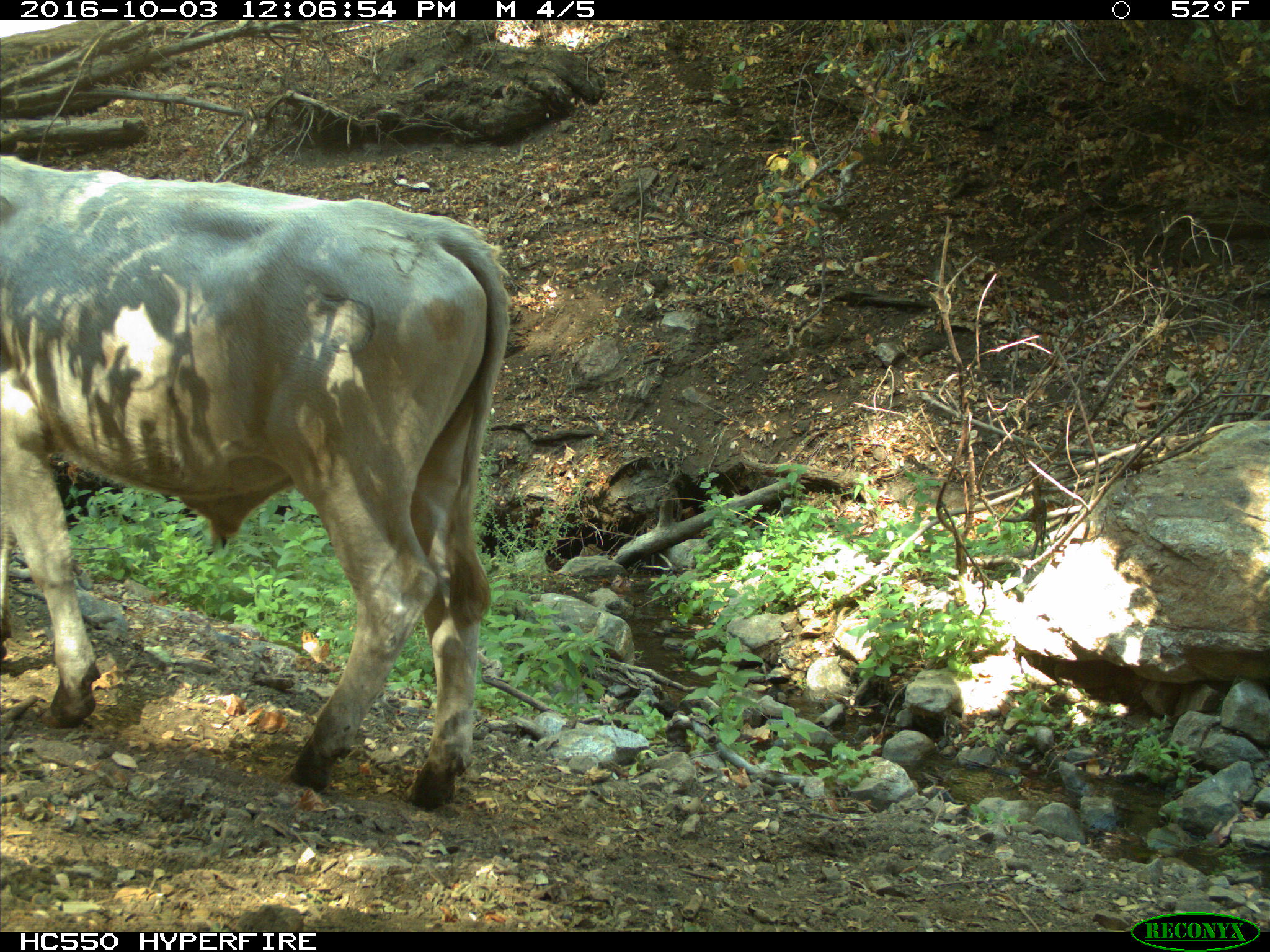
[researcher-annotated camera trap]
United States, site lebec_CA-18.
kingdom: Animalia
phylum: Chordata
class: Mammalia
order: Artiodactyla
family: Bovidae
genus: Bos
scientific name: Bos taurus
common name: domestic cow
Bos taurus (domestic cow).